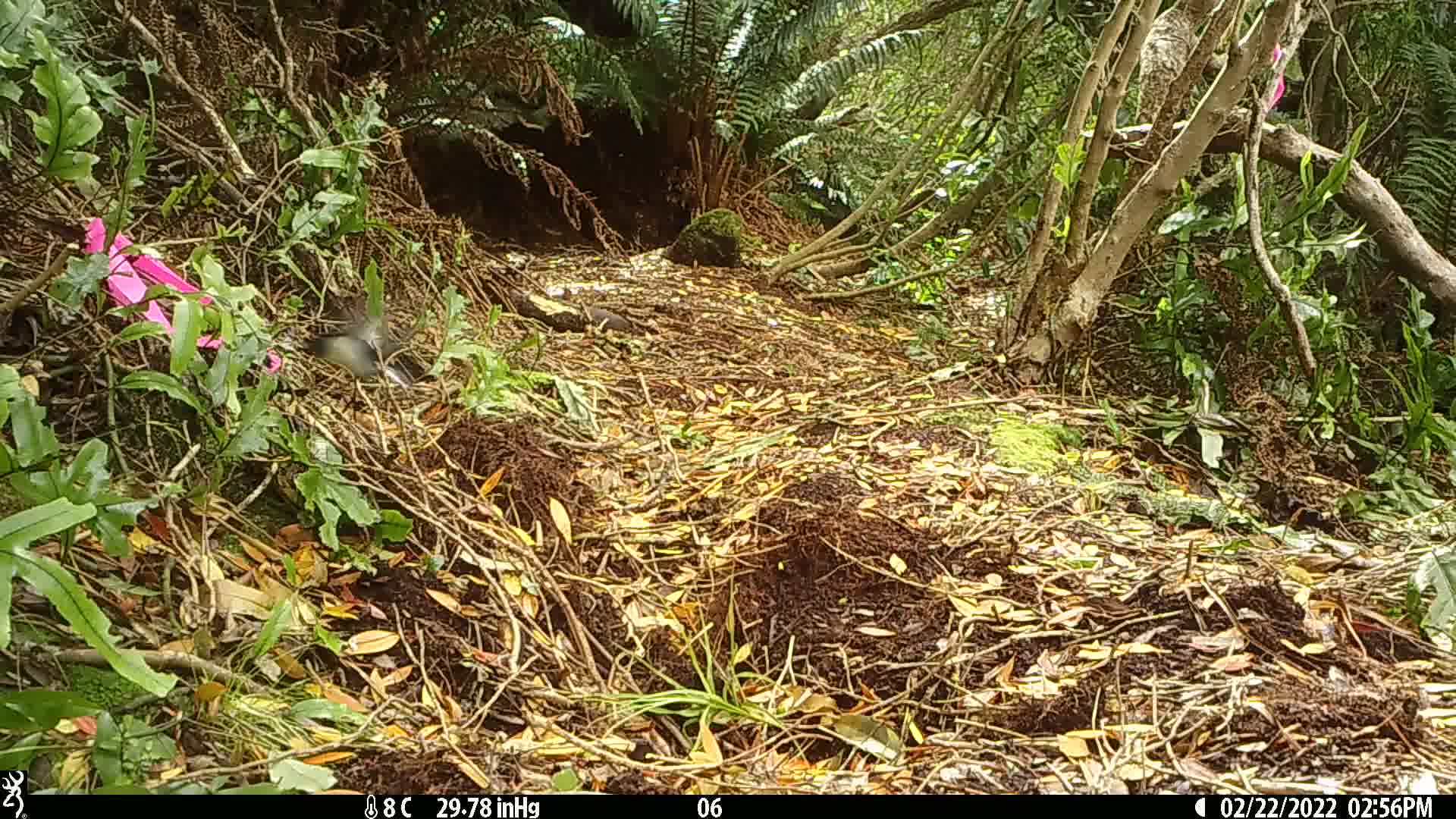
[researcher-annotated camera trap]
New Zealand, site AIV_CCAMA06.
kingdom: Animalia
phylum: Chordata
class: Aves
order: Passeriformes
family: Petroicidae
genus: Petroica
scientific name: Petroica macrocephala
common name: tomtit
Tomtit (Petroica macrocephala).